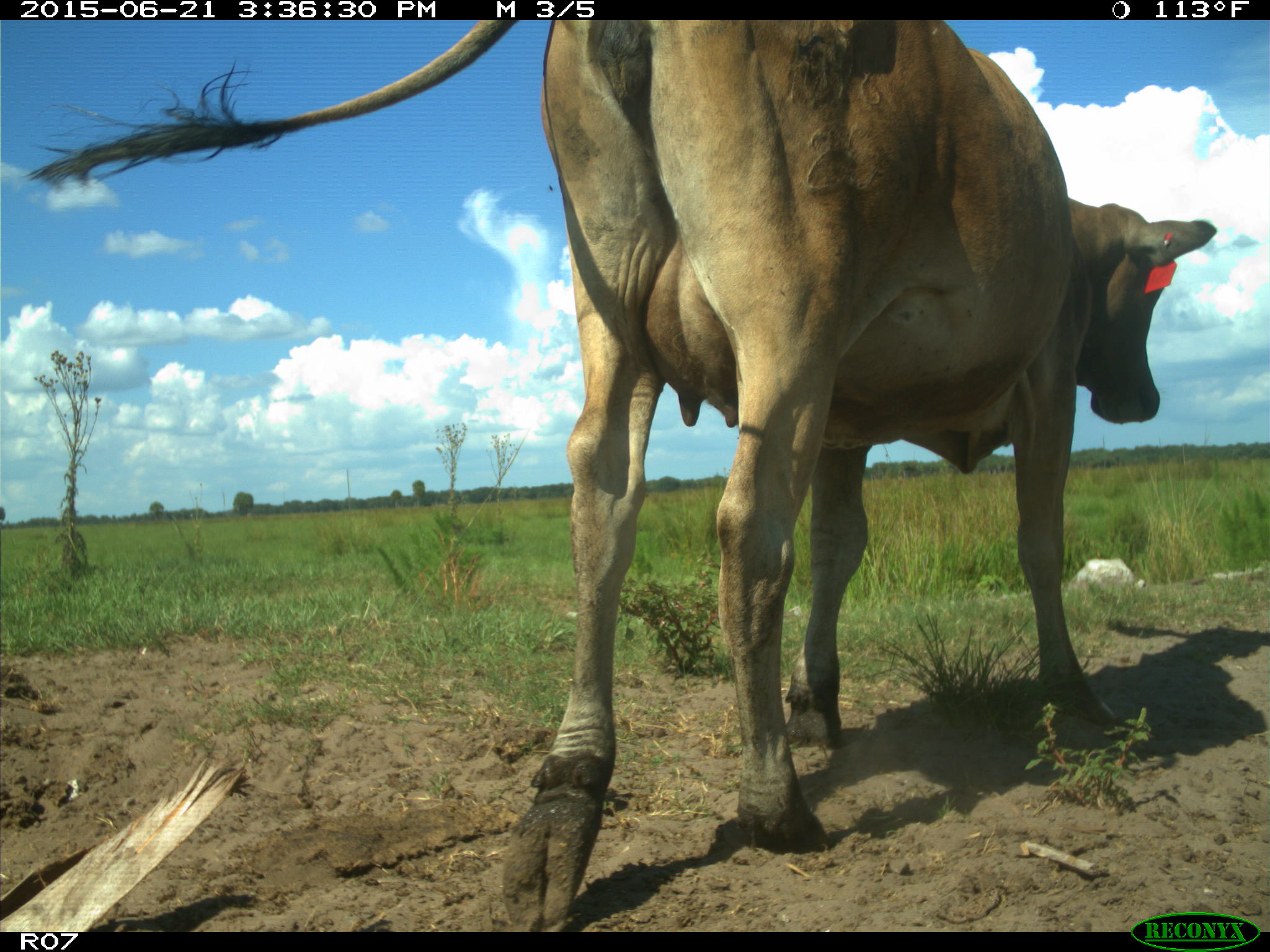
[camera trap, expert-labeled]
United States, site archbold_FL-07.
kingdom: Animalia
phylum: Chordata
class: Mammalia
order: Artiodactyla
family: Bovidae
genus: Bos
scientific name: Bos taurus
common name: domestic cow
Bos taurus (domestic cow).